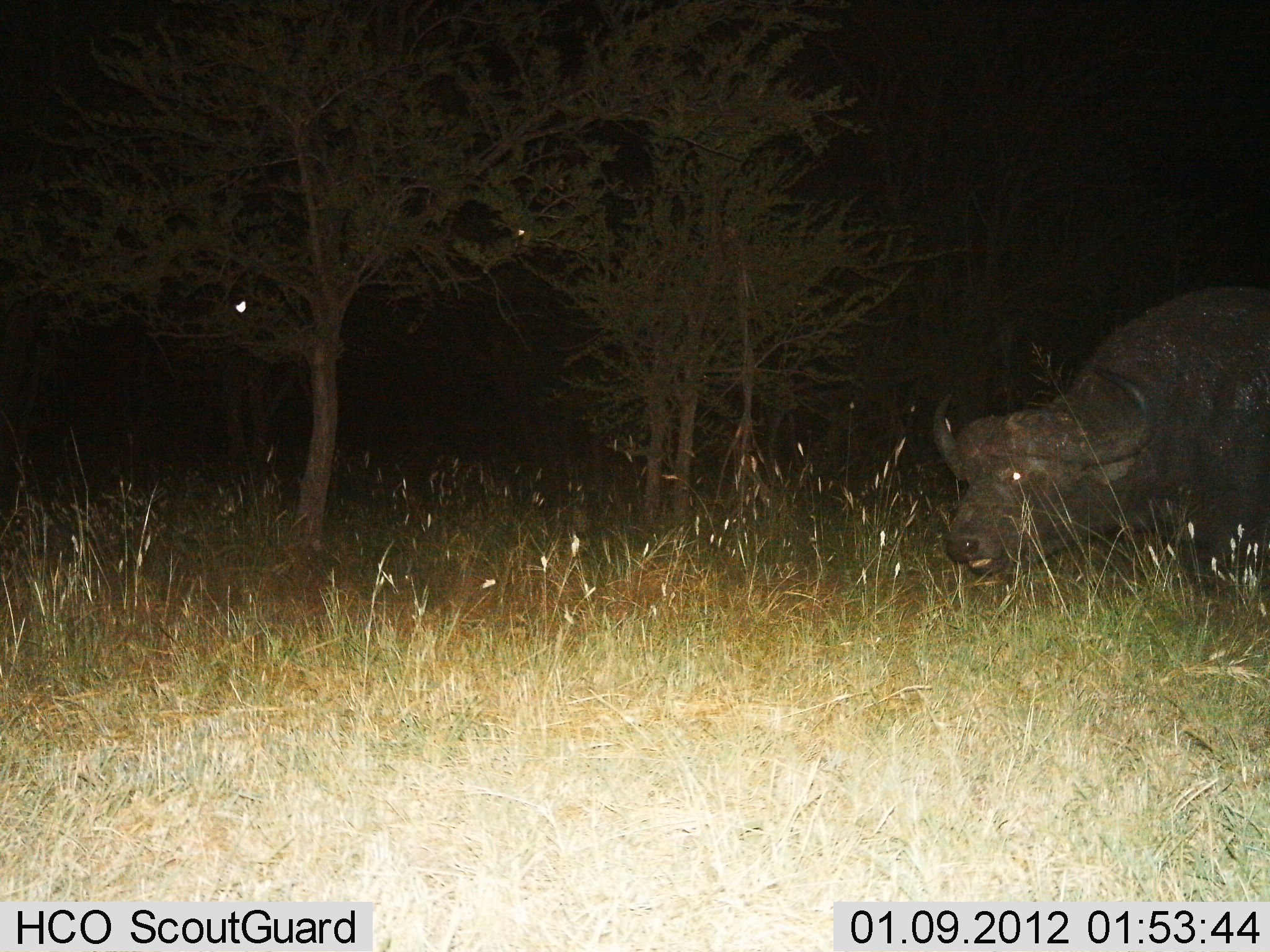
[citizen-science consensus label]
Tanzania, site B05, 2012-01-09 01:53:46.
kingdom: Animalia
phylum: Chordata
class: Mammalia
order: Artiodactyla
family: Bovidae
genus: Syncerus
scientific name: Syncerus caffer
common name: cape buffalo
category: buffalo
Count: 1.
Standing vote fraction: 32%.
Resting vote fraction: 9%.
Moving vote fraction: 32%.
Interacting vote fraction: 5%.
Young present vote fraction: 0%.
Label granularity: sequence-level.